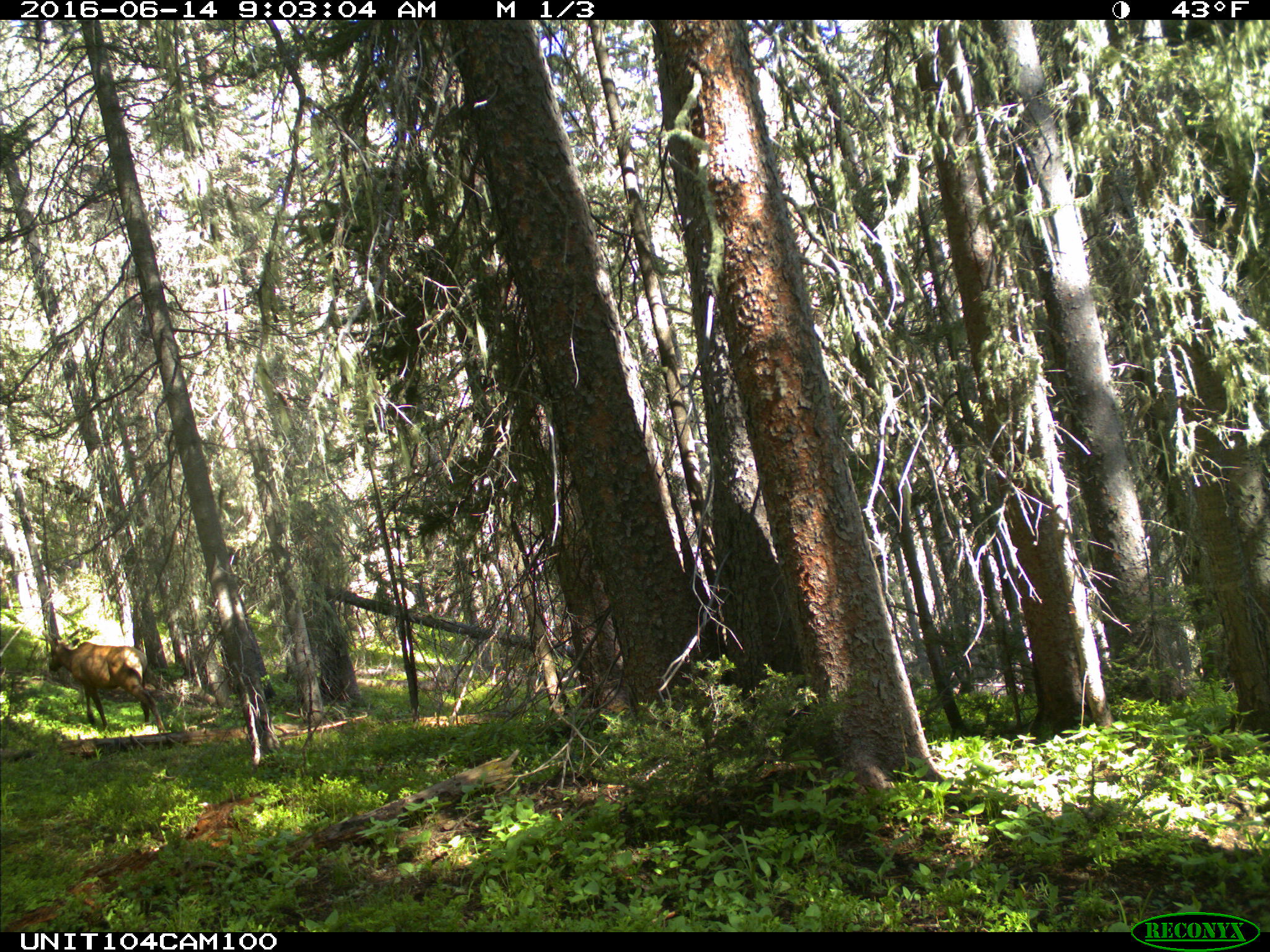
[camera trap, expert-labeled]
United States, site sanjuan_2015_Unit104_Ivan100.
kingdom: Animalia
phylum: Chordata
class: Mammalia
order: Artiodactyla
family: Cervidae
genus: Cervus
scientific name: Cervus elaphus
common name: red deer